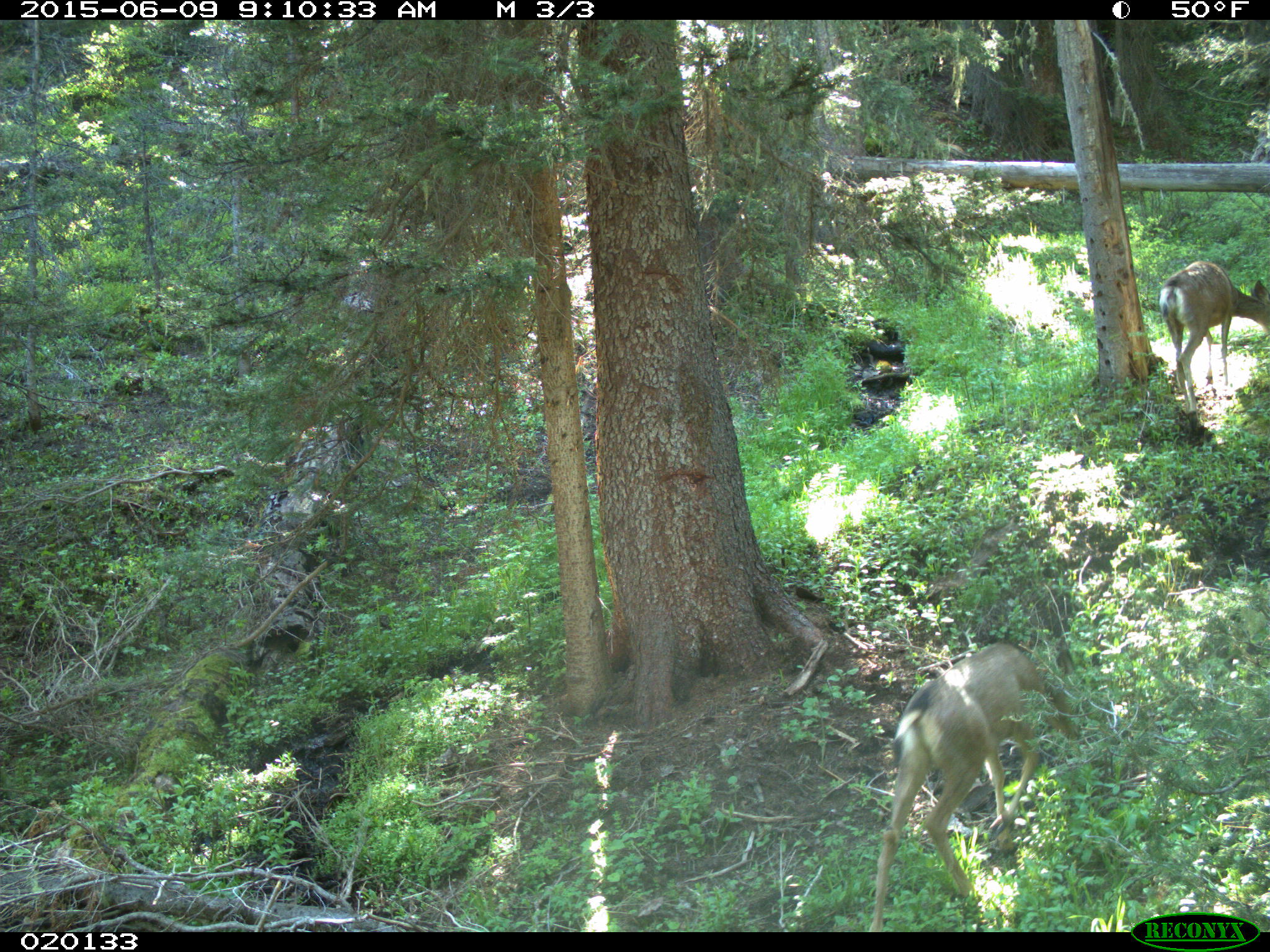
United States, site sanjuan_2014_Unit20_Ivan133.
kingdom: Animalia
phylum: Chordata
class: Mammalia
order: Artiodactyla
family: Cervidae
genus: Odocoileus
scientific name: Odocoileus hemionus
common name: mule deer